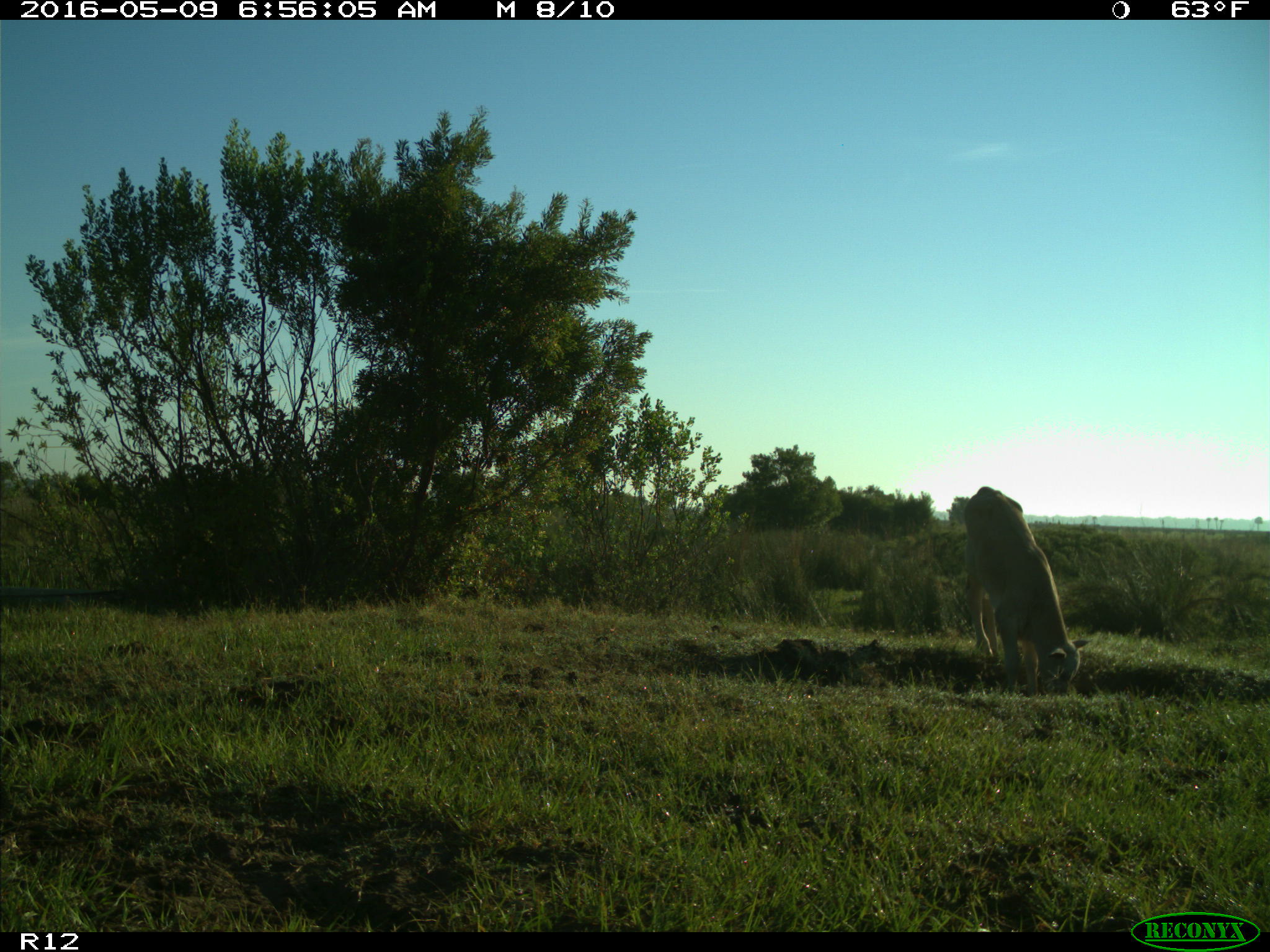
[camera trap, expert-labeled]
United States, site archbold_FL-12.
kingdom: Animalia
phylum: Chordata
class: Mammalia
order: Artiodactyla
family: Bovidae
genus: Bos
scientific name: Bos taurus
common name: domestic cow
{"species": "Bos taurus (domestic cow)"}